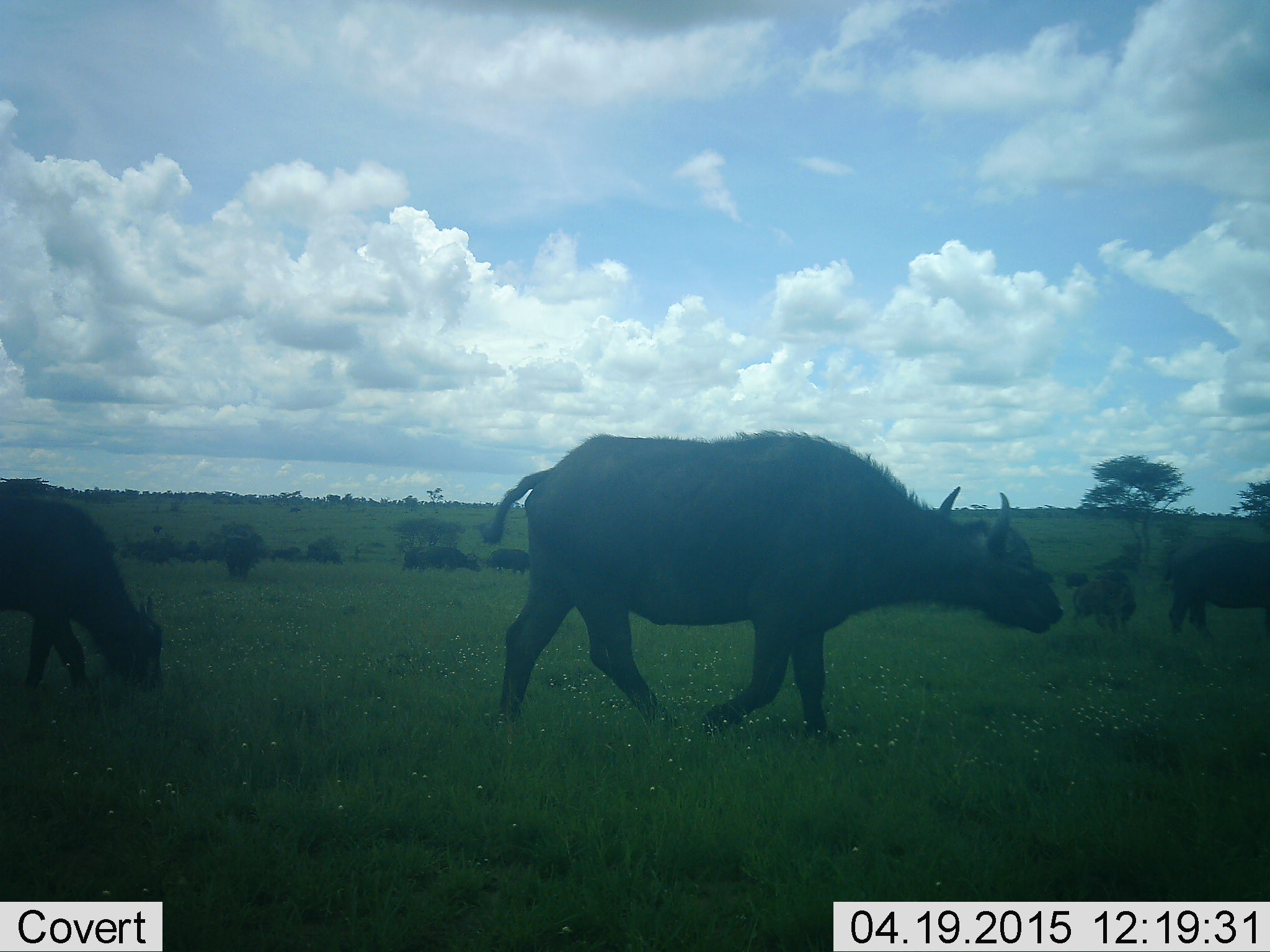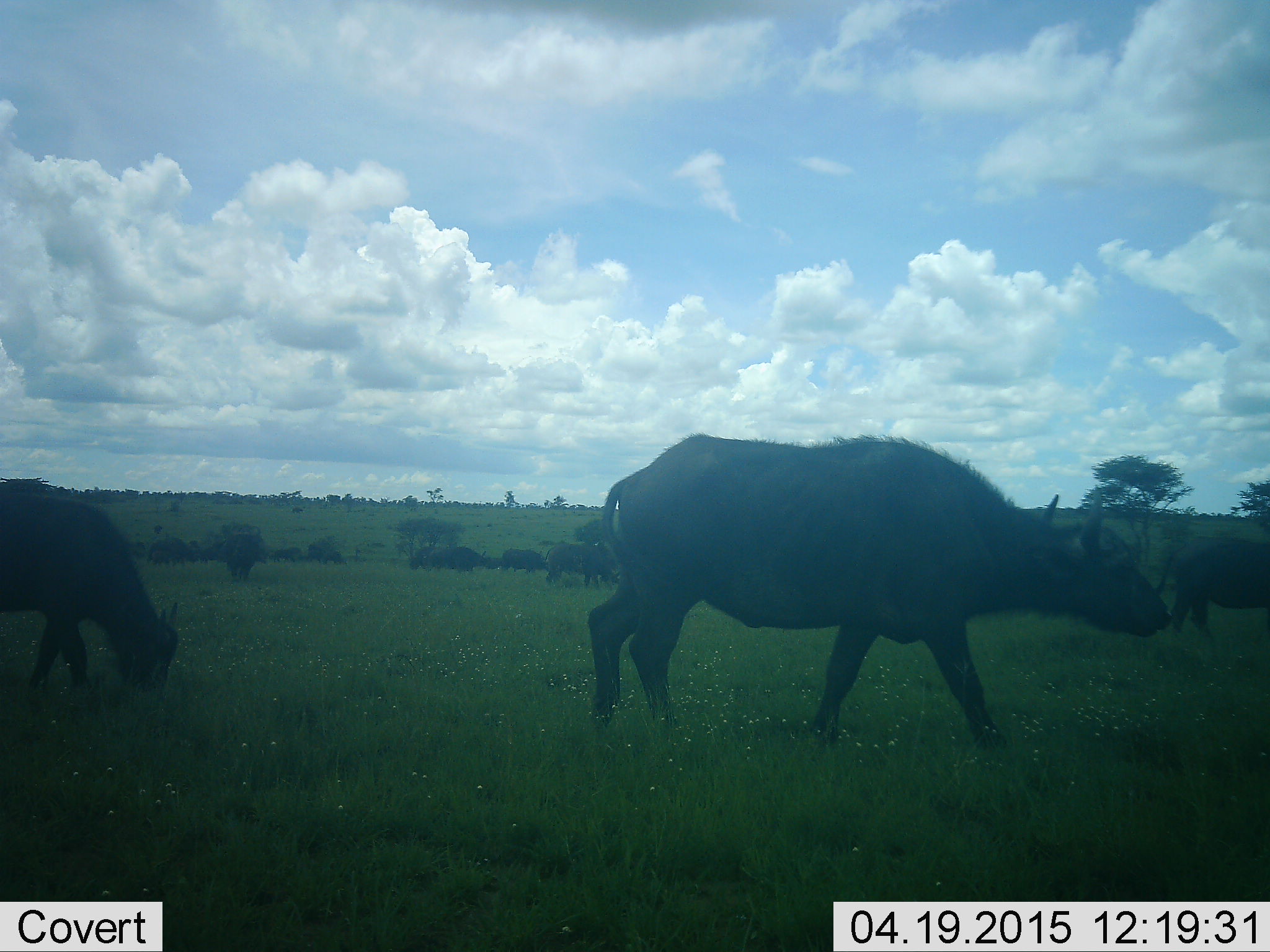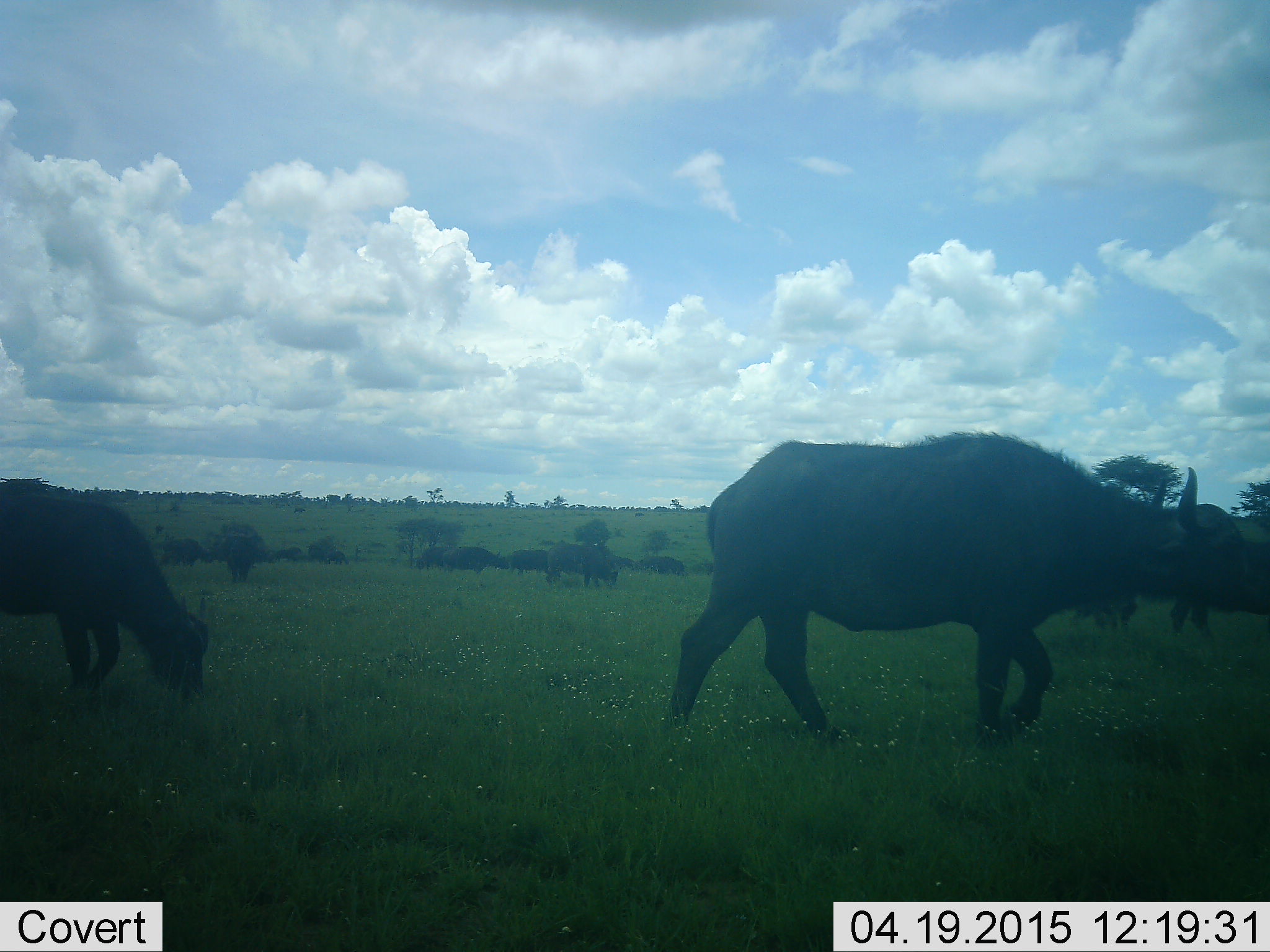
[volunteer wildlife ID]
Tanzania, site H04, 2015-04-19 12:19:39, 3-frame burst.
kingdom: Animalia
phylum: Chordata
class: Mammalia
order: Artiodactyla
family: Bovidae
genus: Syncerus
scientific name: Syncerus caffer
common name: cape buffalo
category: buffalo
Buffalo (cape buffalo) (Syncerus caffer), count 11-50. Behavior (volunteer vote fractions): standing 30%, resting 0%, moving 100%, interacting 0%. Young present (vote fraction): 10%. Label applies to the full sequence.